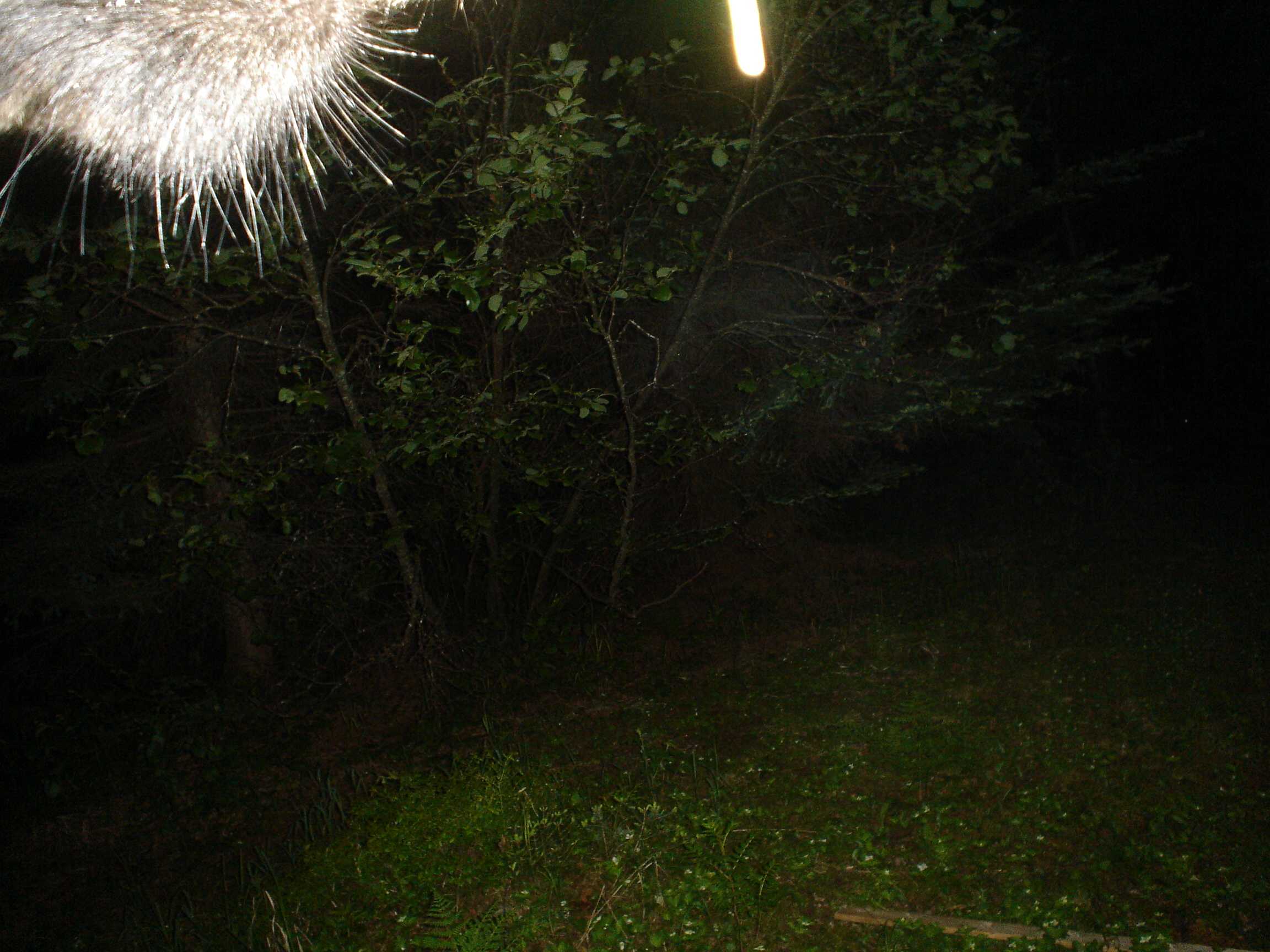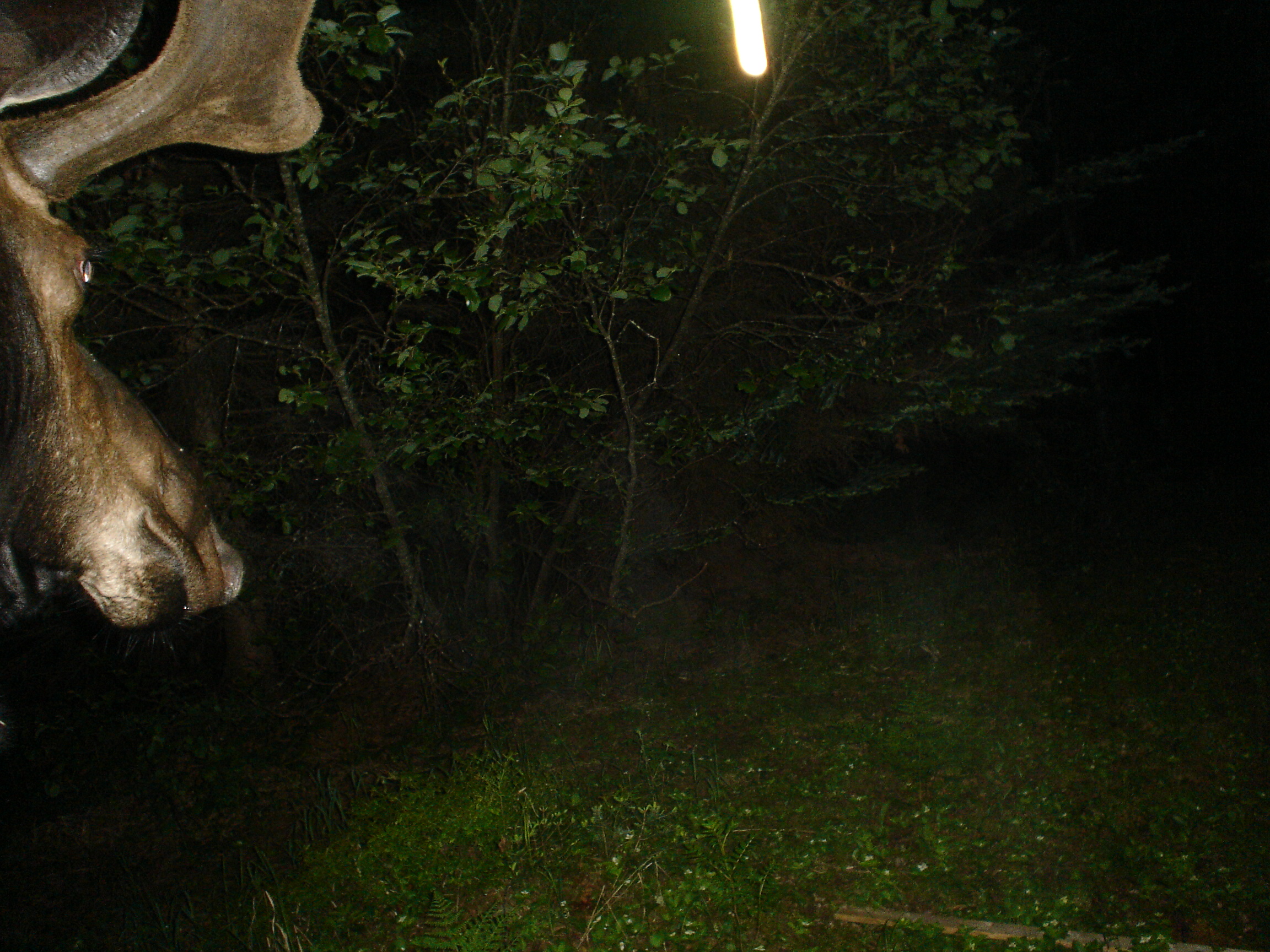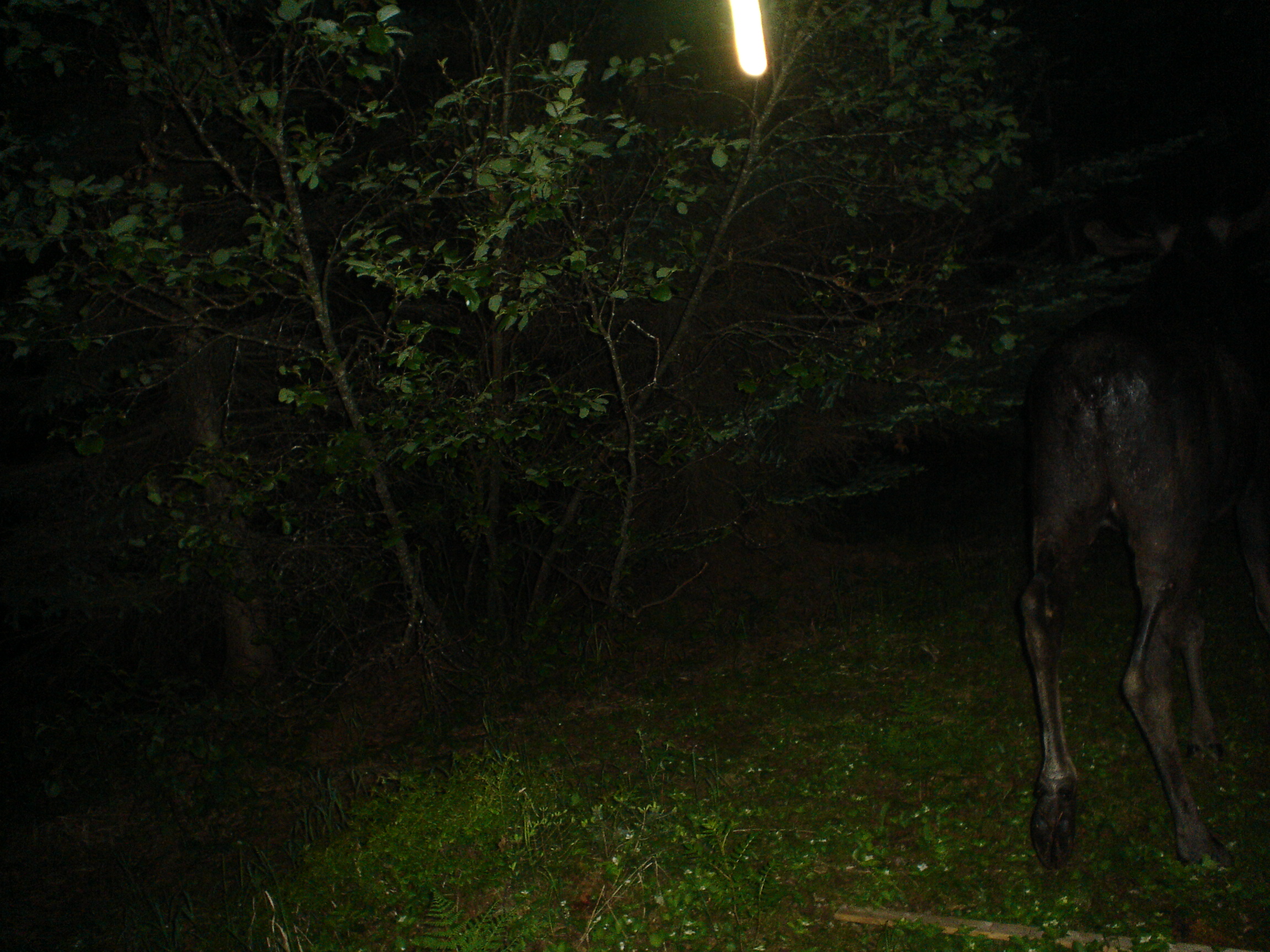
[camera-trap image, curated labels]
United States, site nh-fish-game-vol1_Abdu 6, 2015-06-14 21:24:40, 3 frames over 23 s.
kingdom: Animalia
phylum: Chordata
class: Mammalia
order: Artiodactyla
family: Cervidae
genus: Alces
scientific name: Alces alces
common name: moose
Moose (Alces alces).